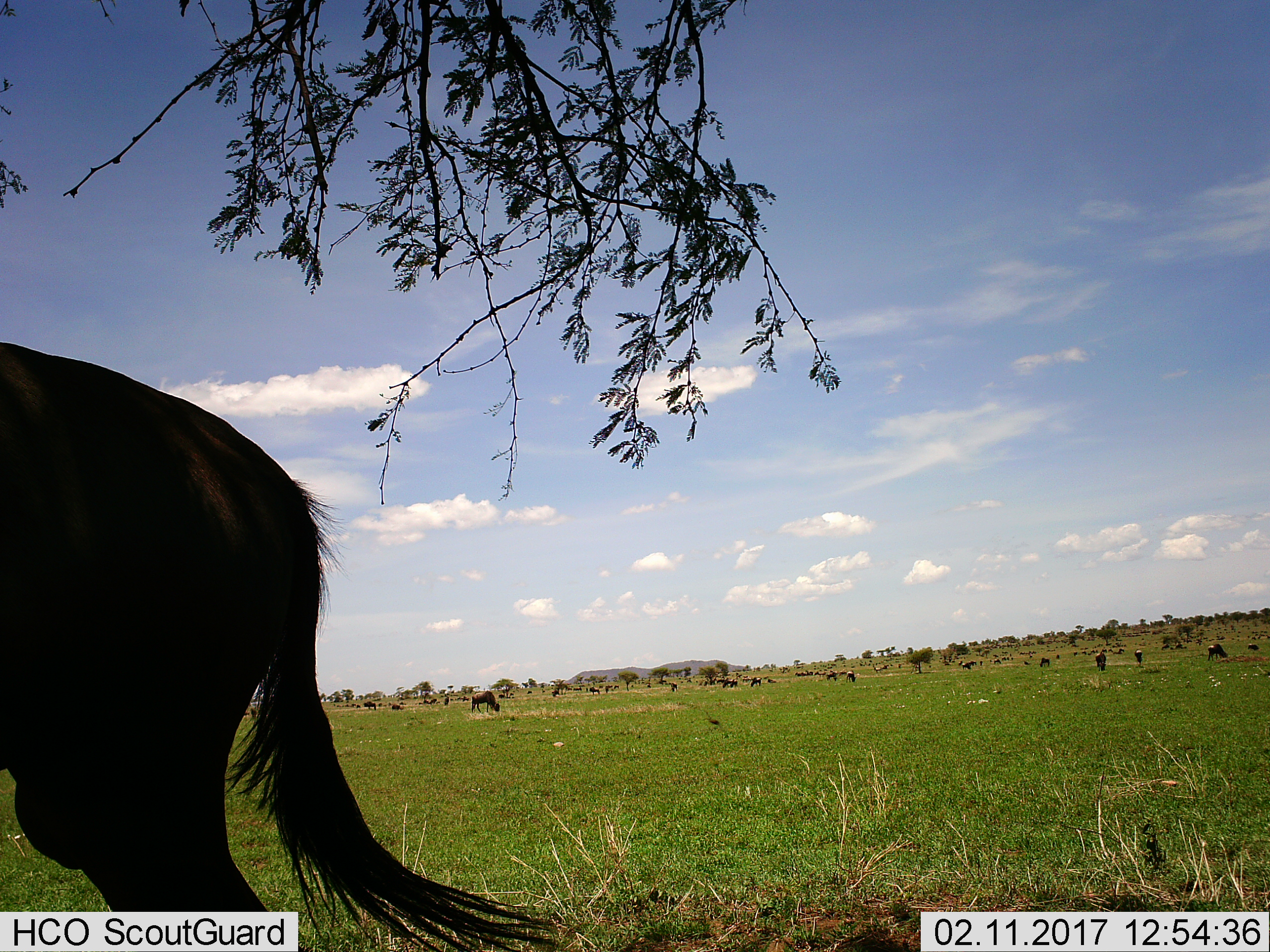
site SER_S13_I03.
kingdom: Animalia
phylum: Chordata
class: Mammalia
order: Artiodactyla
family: Bovidae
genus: Connochaetes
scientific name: Connochaetes taurinus taurinus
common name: blue wildebeest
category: wildebeestblue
Wildebeestblue (blue wildebeest) (Connochaetes taurinus taurinus), count 11-50. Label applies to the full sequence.